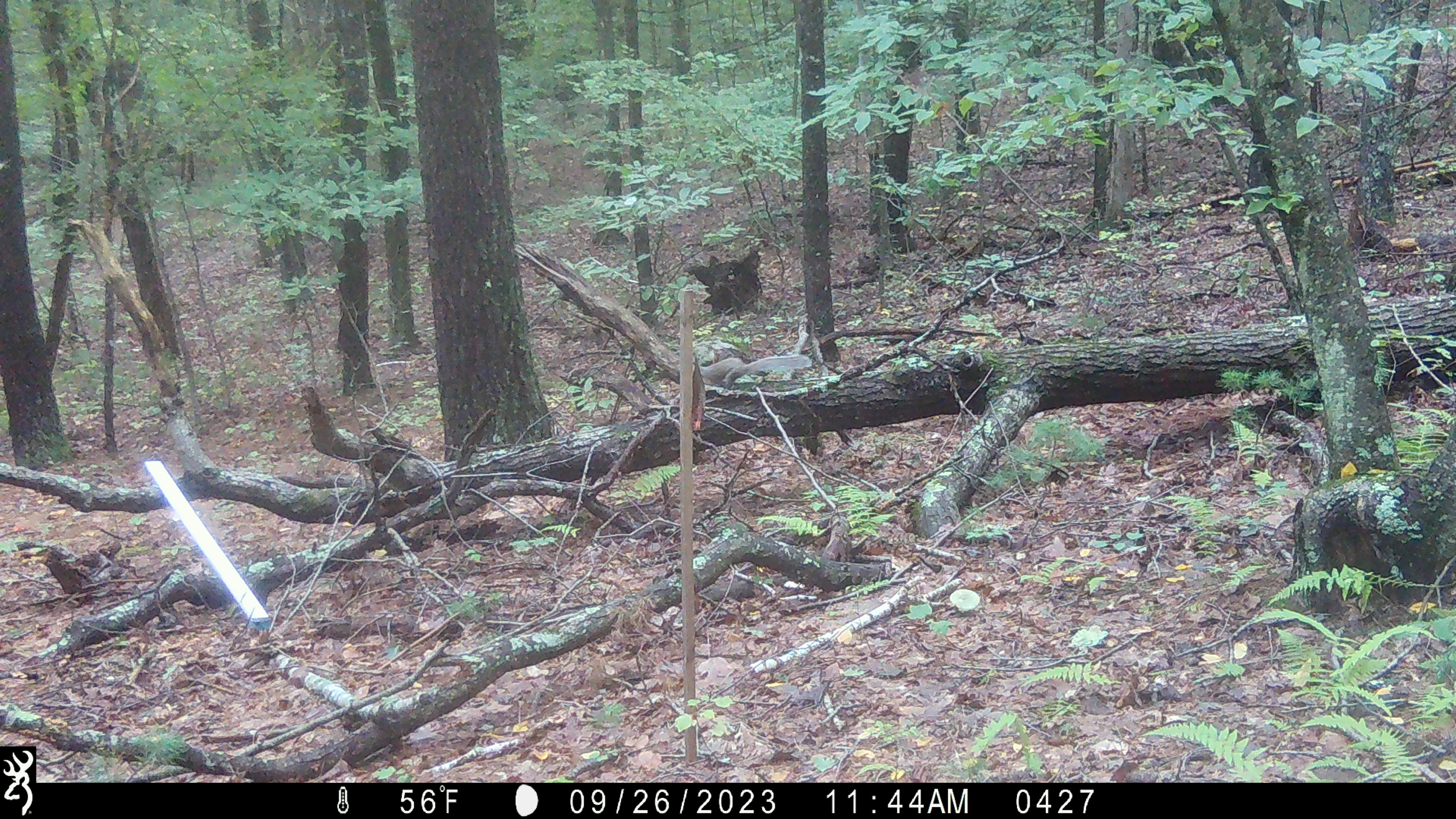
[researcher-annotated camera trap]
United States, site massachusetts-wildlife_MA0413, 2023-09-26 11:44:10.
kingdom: Animalia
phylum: Chordata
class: Mammalia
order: Rodentia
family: Sciuridae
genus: Sciurus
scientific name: Sciurus carolinensis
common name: gray squirrel